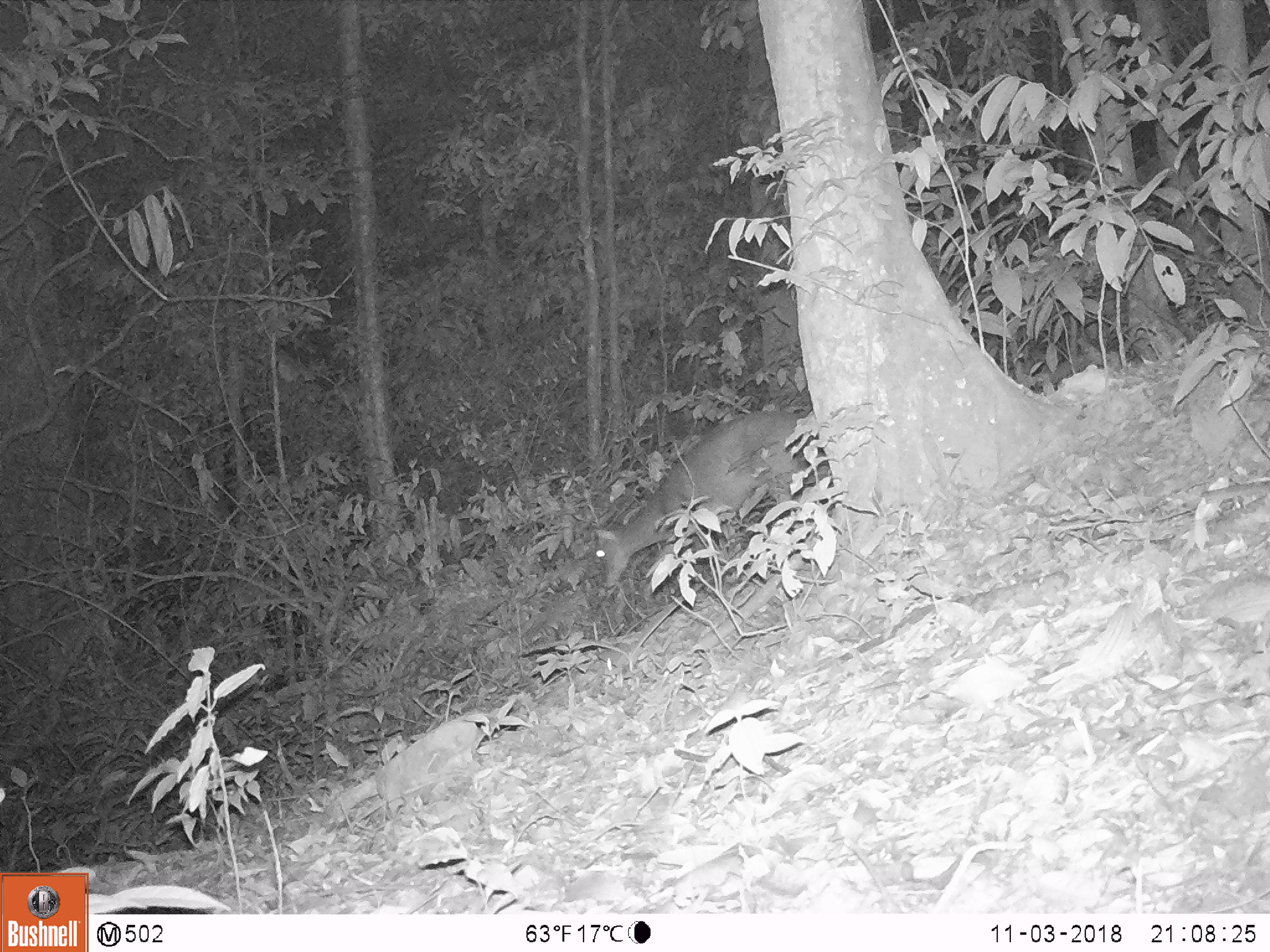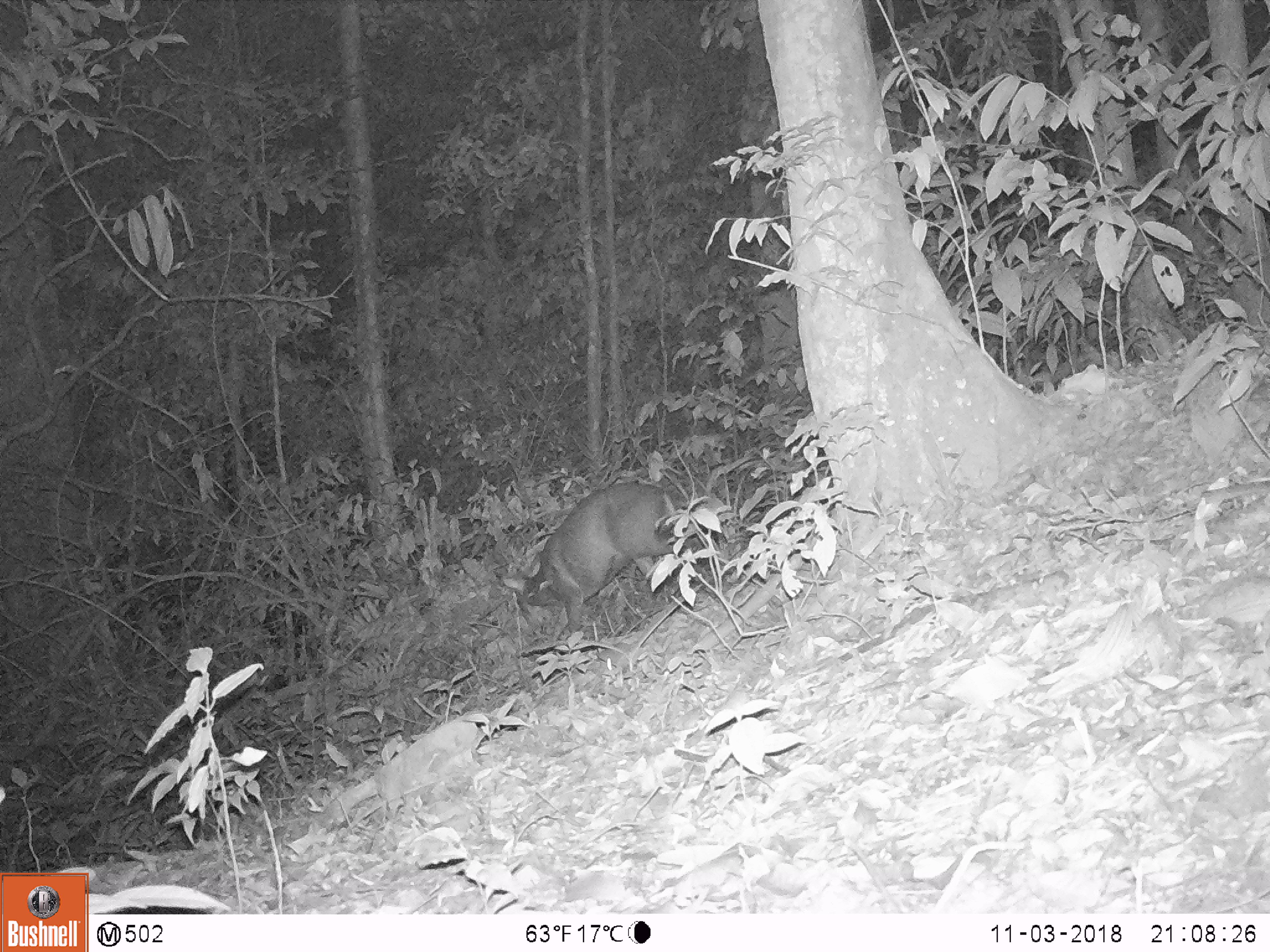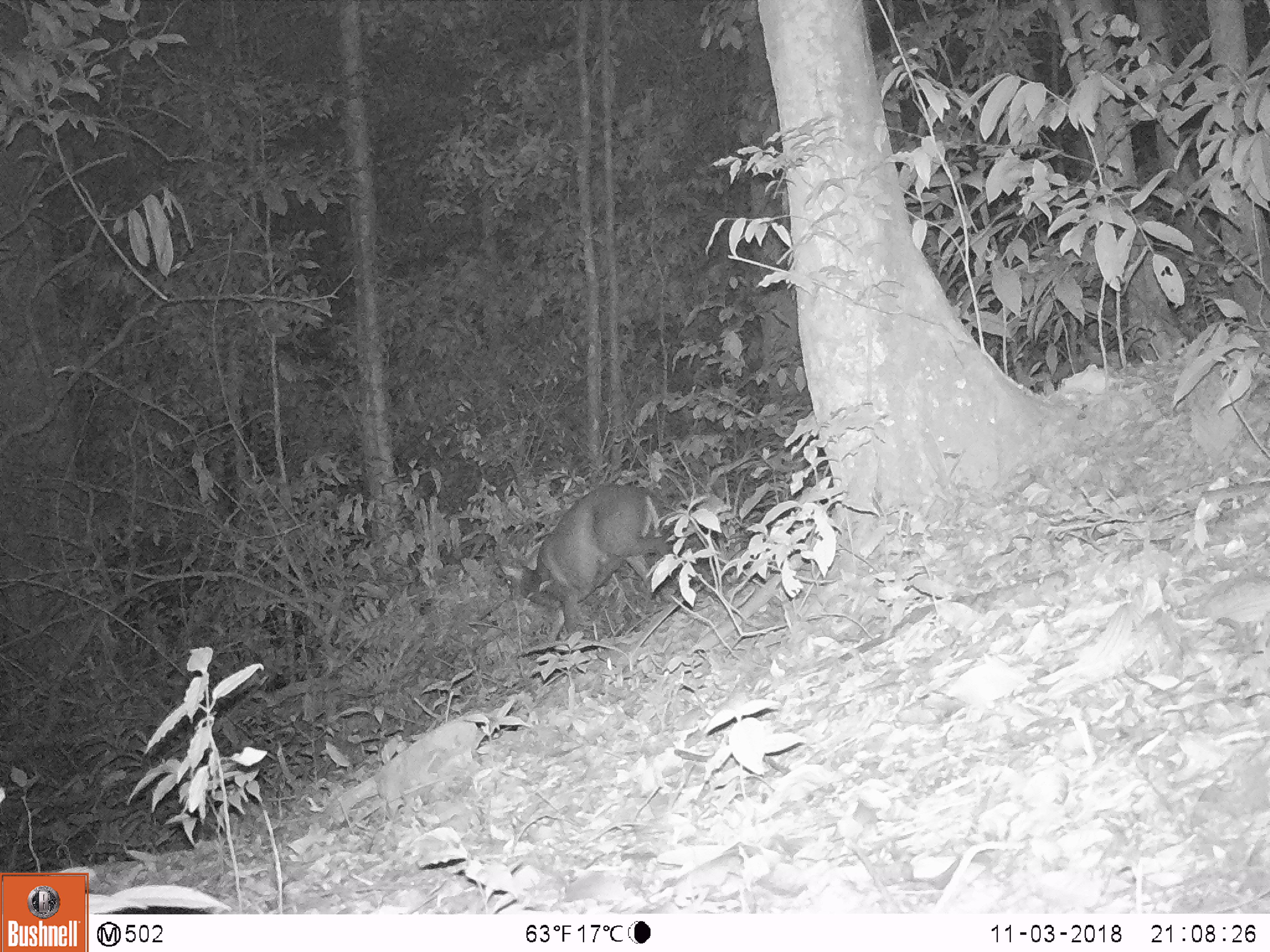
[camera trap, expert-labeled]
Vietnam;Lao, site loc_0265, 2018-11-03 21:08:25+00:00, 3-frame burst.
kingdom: Animalia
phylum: Chordata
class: Mammalia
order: Artiodactyla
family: Cervidae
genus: Muntiacus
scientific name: Muntiacus rooseveltorum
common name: roosevelt's muntjac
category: roosevelts muntjac group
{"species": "roosevelts muntjac group (roosevelt's muntjac) (Muntiacus rooseveltorum)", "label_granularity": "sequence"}